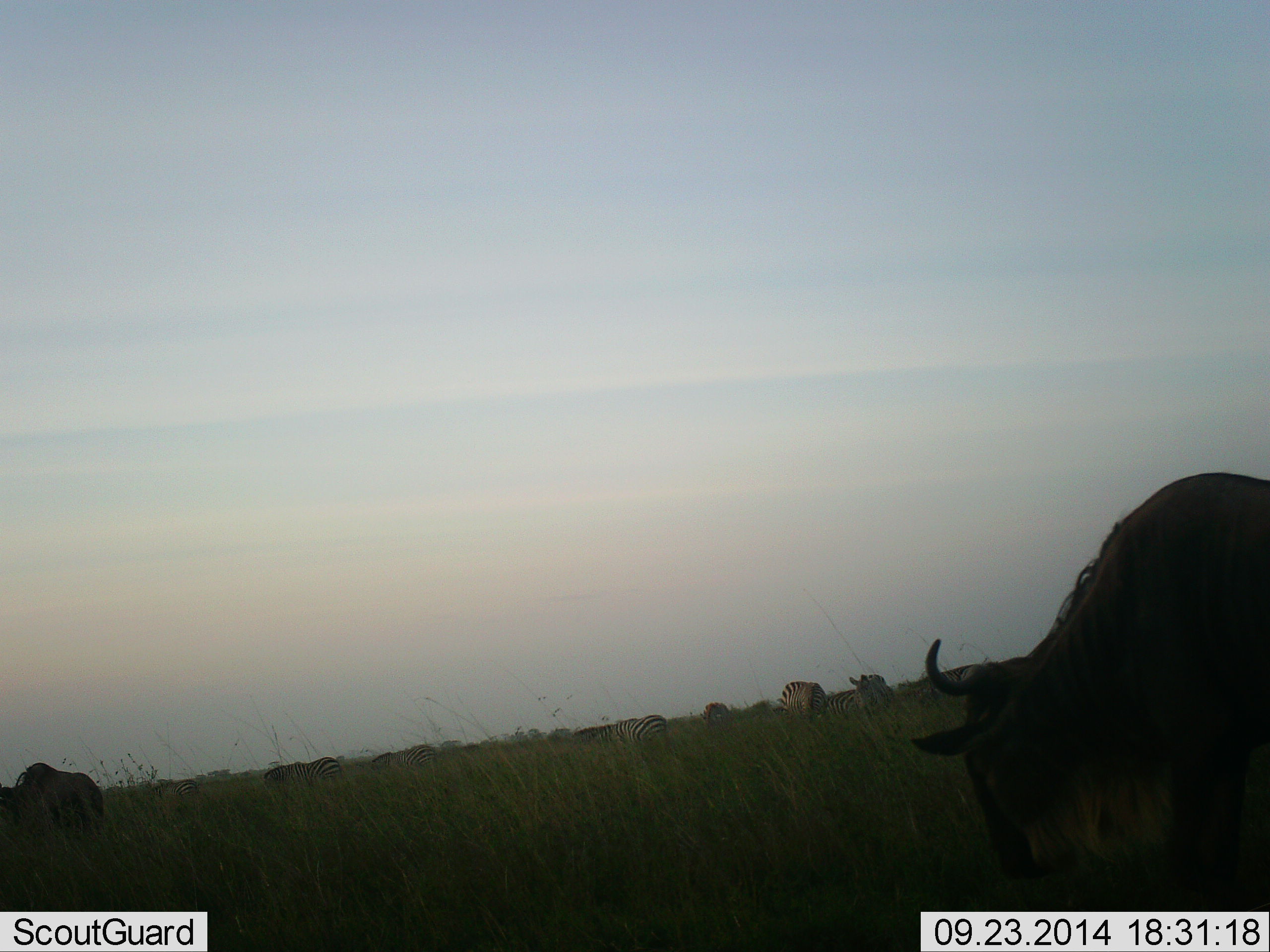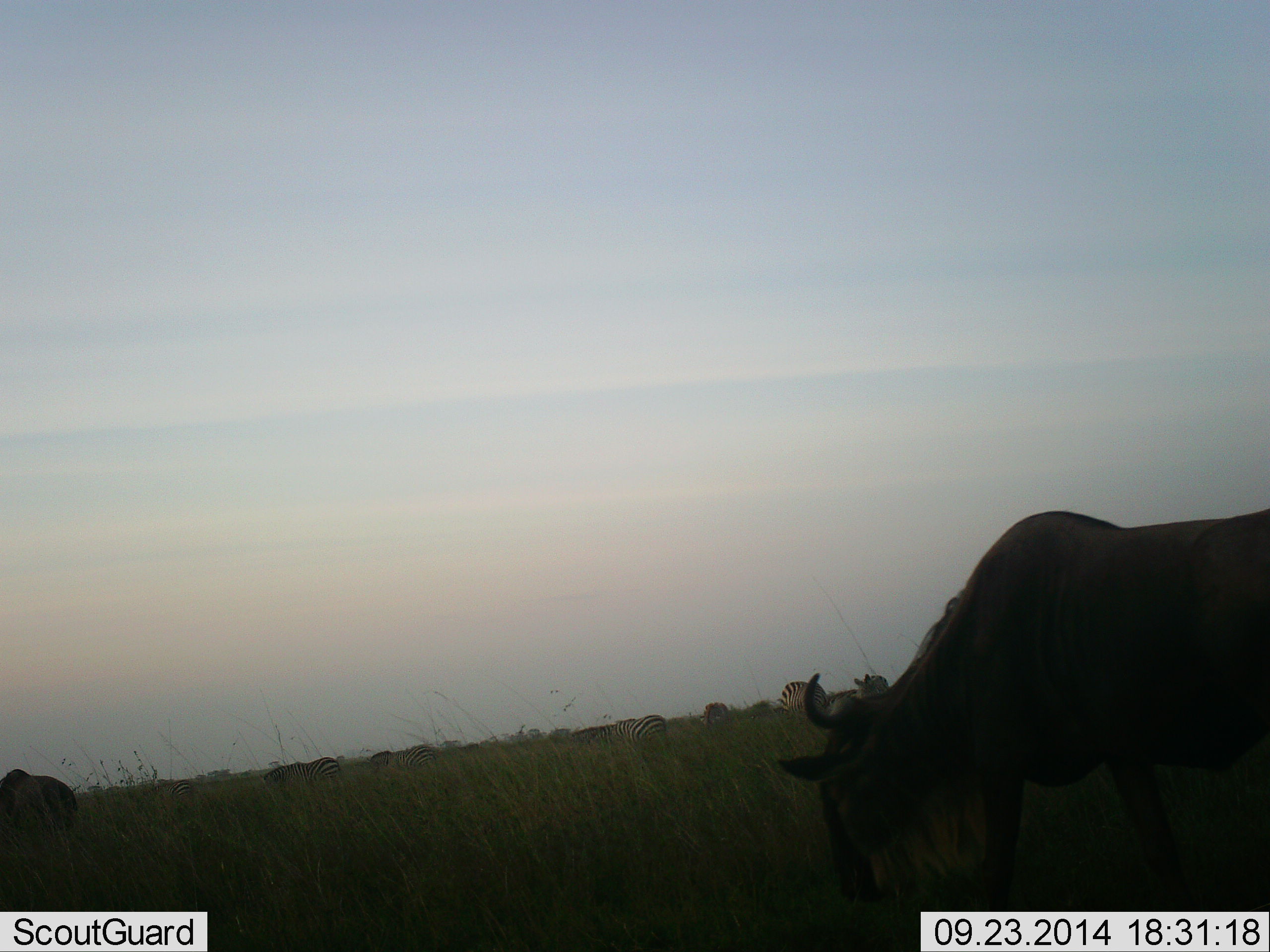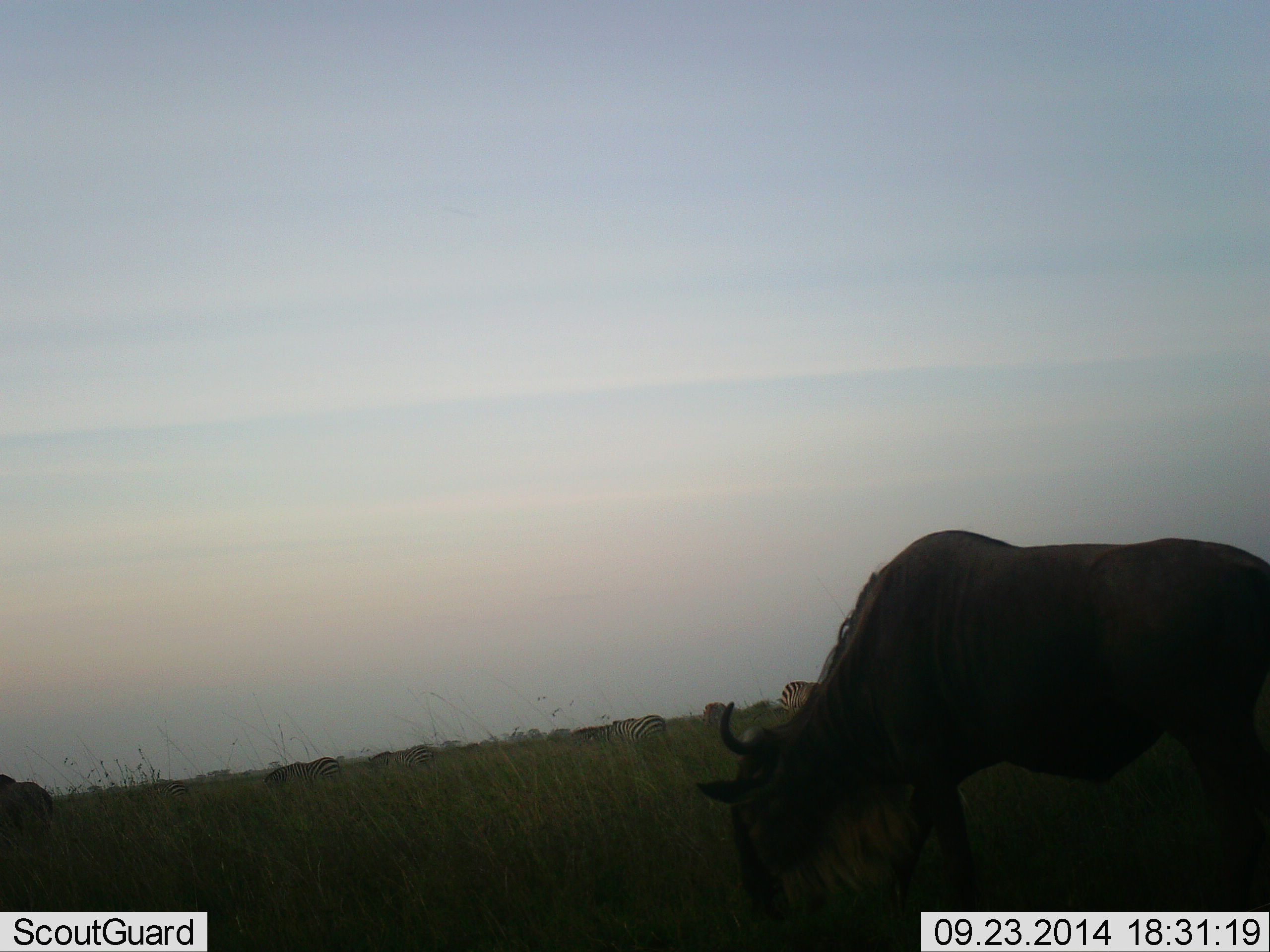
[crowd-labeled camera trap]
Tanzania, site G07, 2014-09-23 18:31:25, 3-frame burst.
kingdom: Animalia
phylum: Chordata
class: Mammalia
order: Artiodactyla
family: Bovidae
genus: Connochaetes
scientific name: Connochaetes taurinus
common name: blue wildebeest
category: wildebeest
Wildebeest (blue wildebeest) (Connochaetes taurinus), count 2. Behavior (volunteer vote fractions): standing 30%, resting 0%, moving 50%, interacting 0%. Young present (vote fraction): 0%. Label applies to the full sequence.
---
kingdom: Animalia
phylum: Chordata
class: Mammalia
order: Perissodactyla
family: Equidae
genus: Equus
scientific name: Equus quagga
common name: plains zebra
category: zebra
Zebra (plains zebra) (Equus quagga), count 8. Behavior (volunteer vote fractions): standing 82%, resting 0%, moving 0%, interacting 0%. Young present (vote fraction): 0%. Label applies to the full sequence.